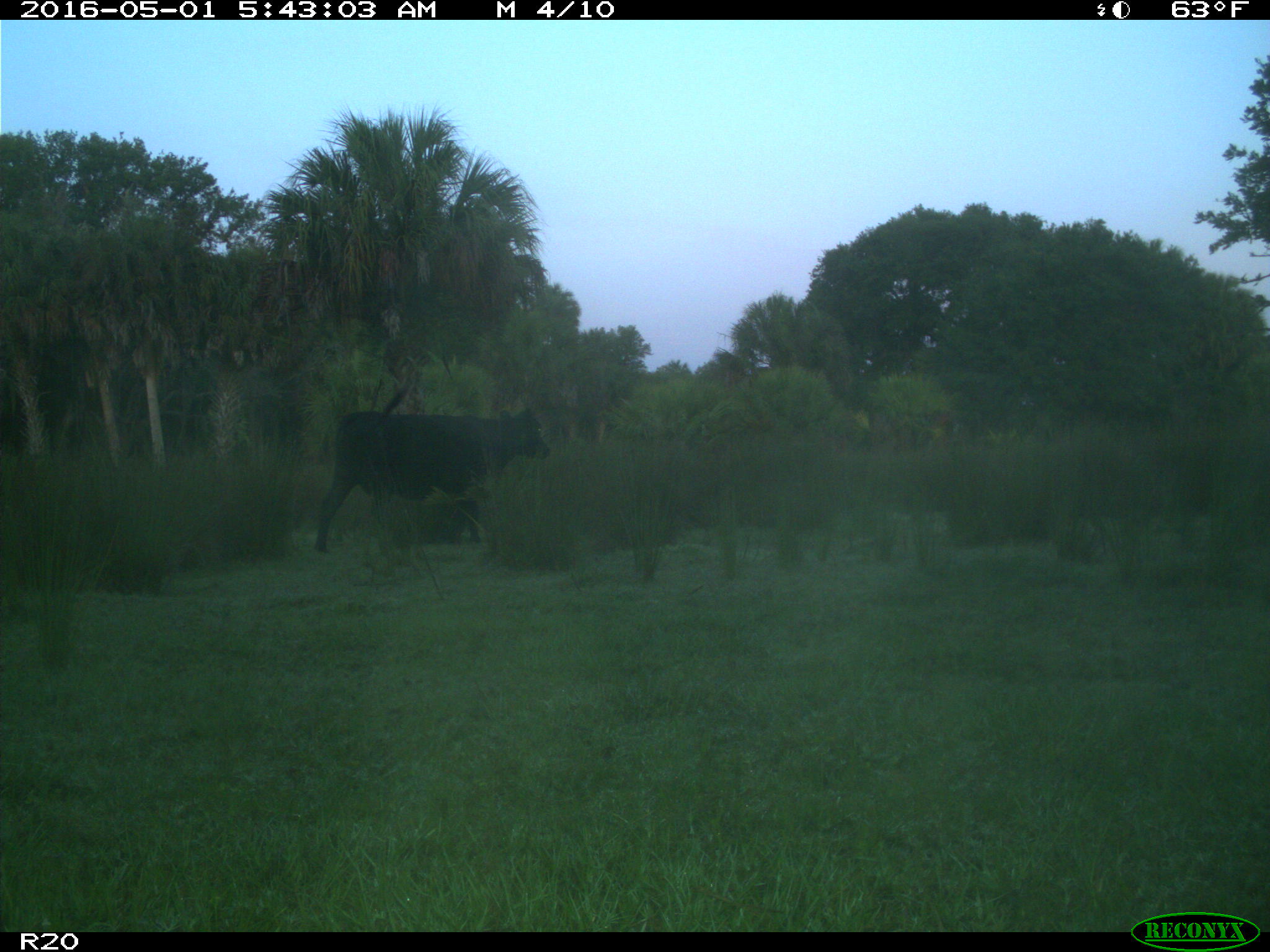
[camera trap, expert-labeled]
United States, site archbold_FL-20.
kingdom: Animalia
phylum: Chordata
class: Mammalia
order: Artiodactyla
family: Bovidae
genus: Bos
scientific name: Bos taurus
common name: domestic cow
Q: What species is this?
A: Bos taurus (domestic cow).